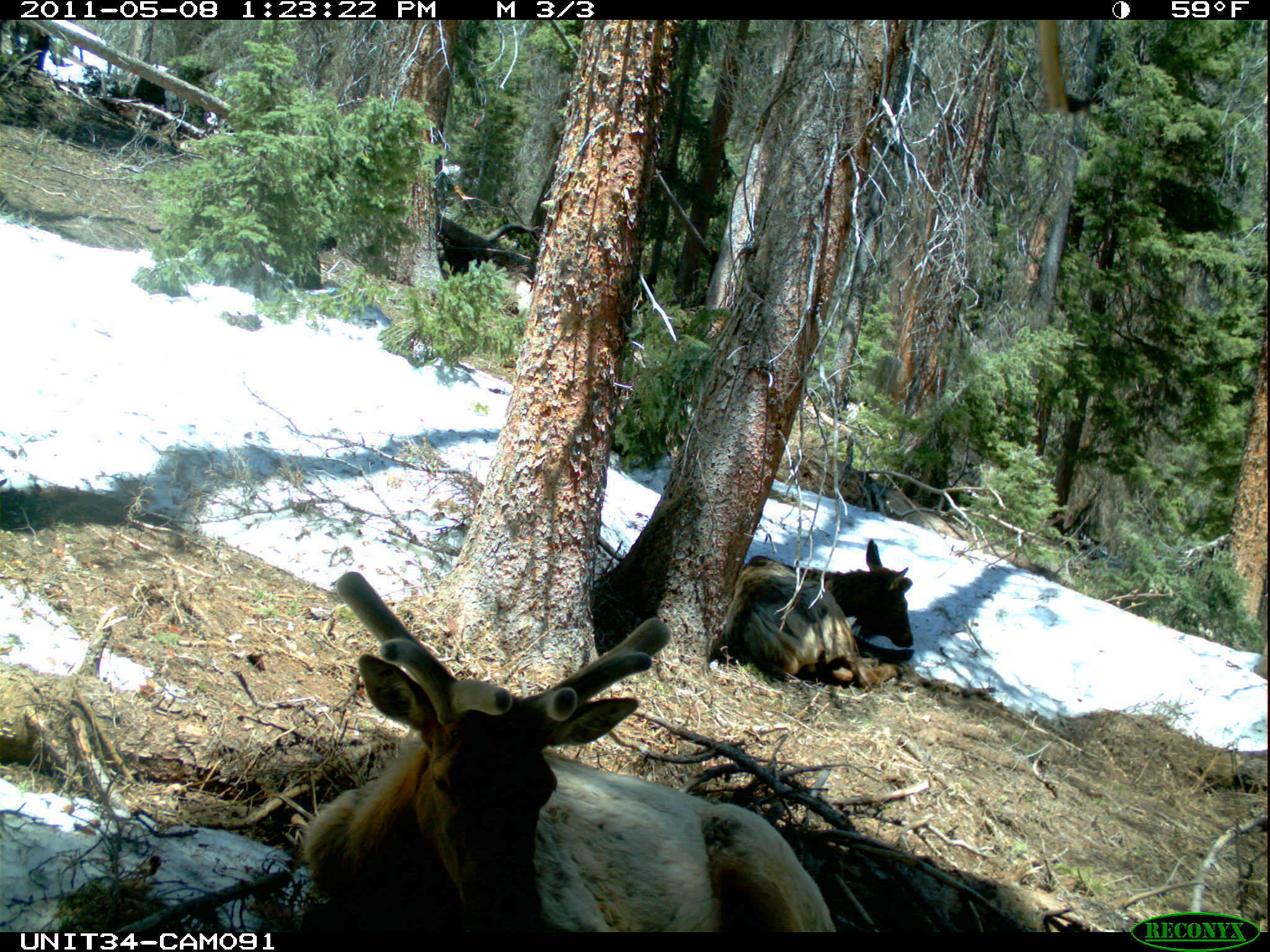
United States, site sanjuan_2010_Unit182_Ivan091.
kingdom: Animalia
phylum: Chordata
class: Mammalia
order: Artiodactyla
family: Cervidae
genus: Cervus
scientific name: Cervus elaphus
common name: red deer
Cervus elaphus (red deer).